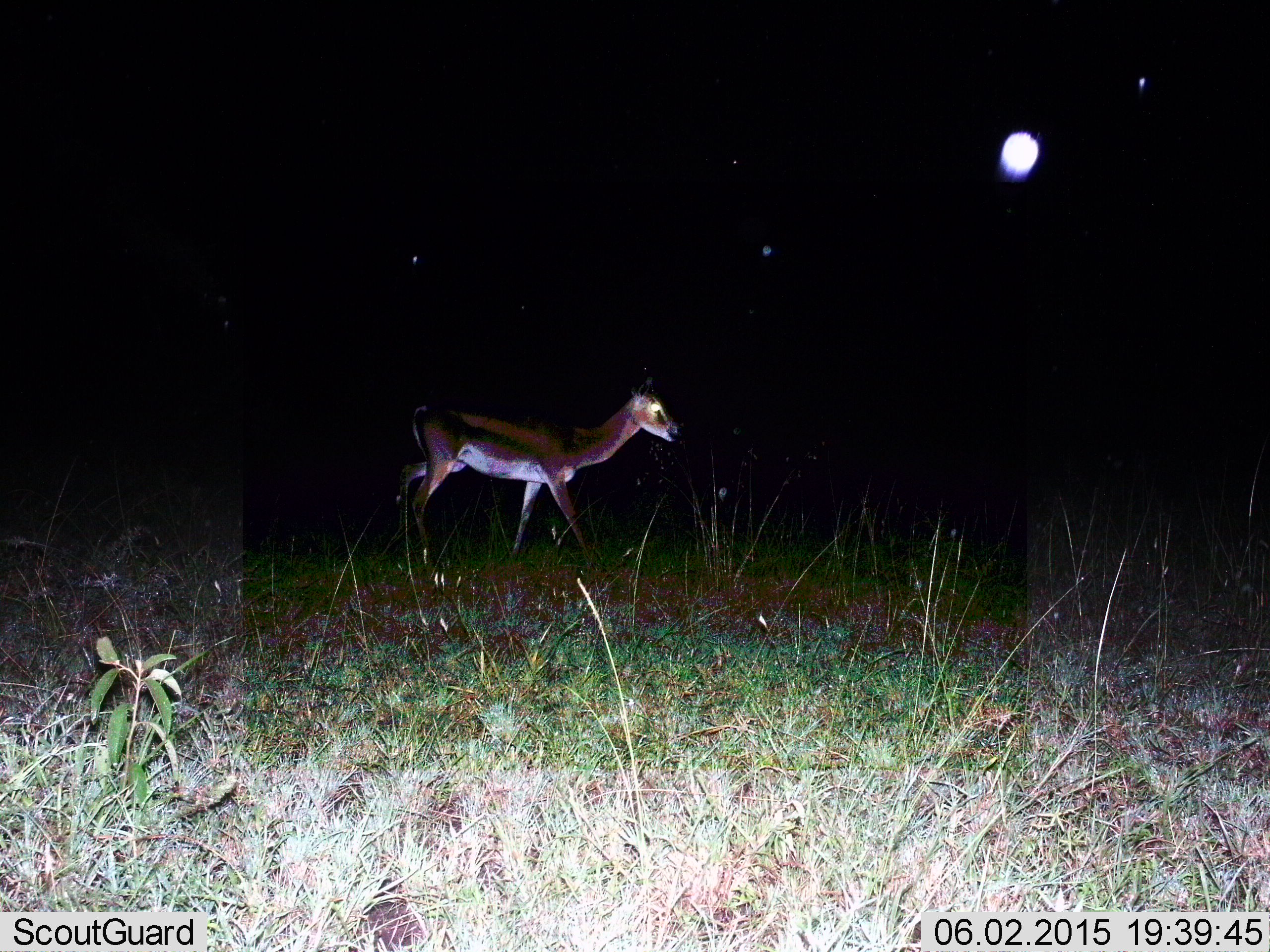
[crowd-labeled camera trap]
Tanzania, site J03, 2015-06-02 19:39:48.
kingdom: Animalia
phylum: Chordata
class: Mammalia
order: Artiodactyla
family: Bovidae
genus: Eudorcas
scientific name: Eudorcas thomsonii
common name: thomson's gazelle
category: gazellethomsons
Gazellethomsons (thomson's gazelle) (Eudorcas thomsonii), count 1. Behavior (volunteer vote fractions): standing 10%, resting 0%, moving 90%, interacting 0%. Young present (vote fraction): 0%. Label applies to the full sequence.